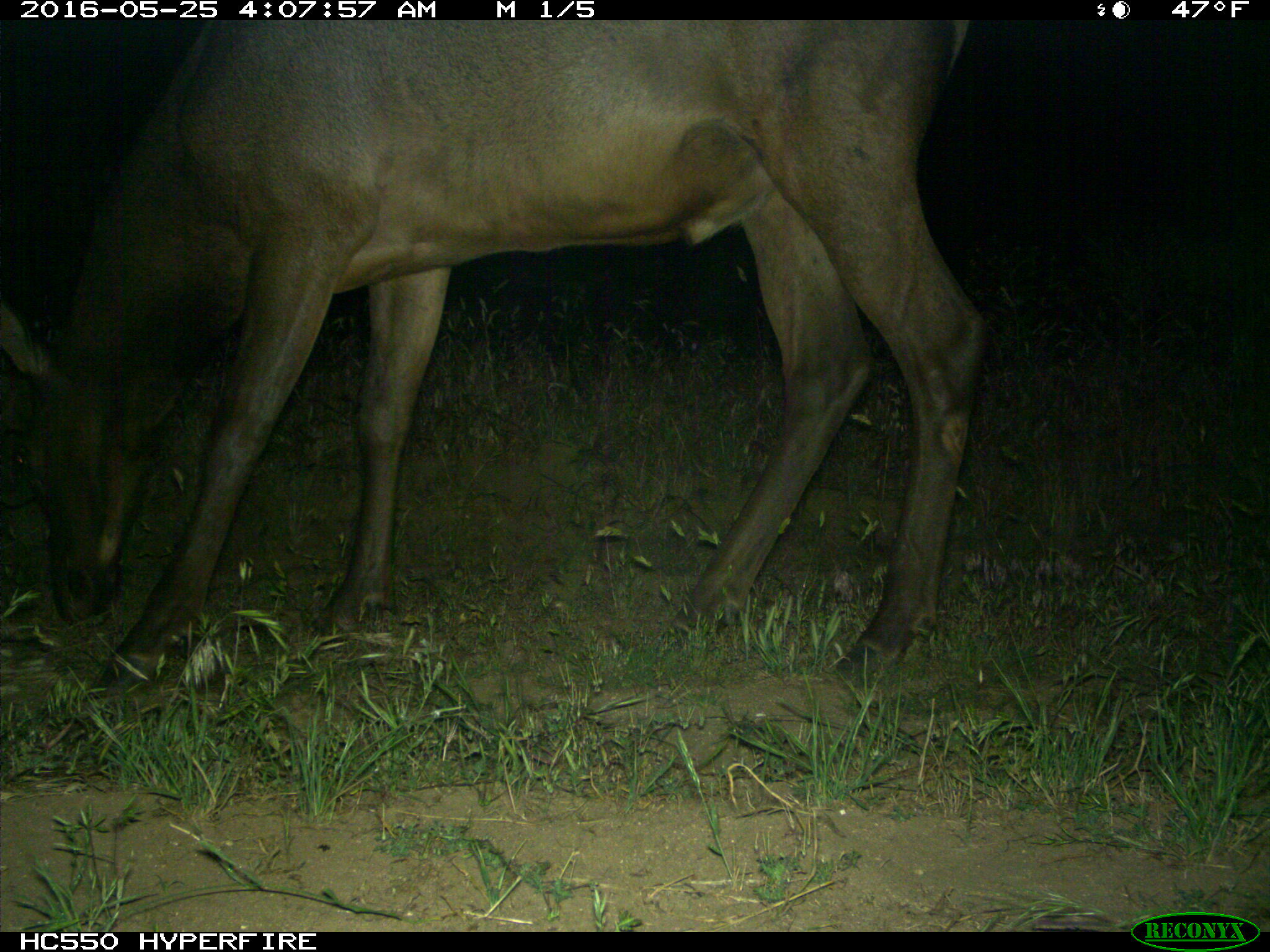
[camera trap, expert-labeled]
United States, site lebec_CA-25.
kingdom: Animalia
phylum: Chordata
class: Mammalia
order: Artiodactyla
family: Cervidae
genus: Cervus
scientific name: Cervus canadensis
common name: elk